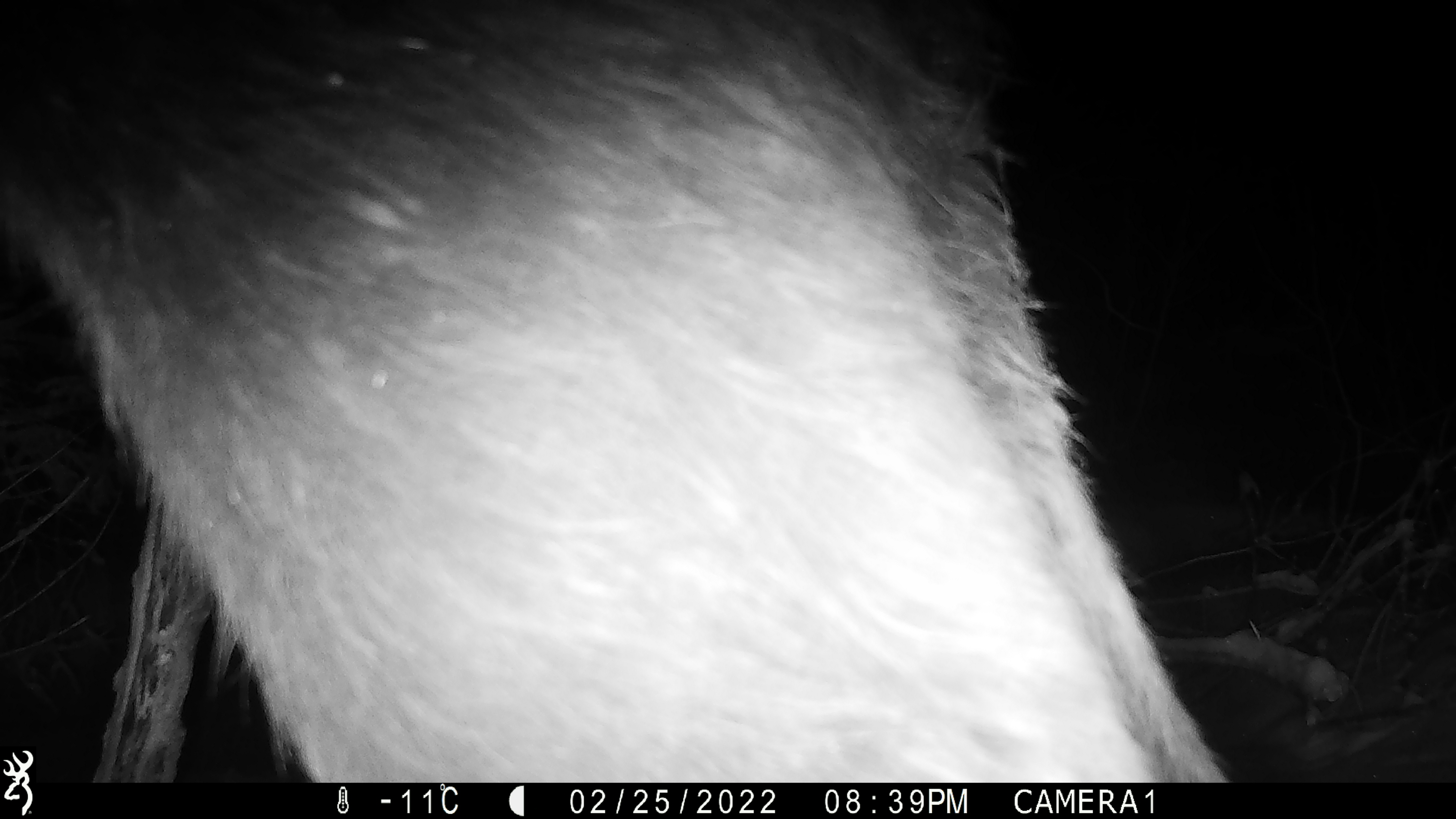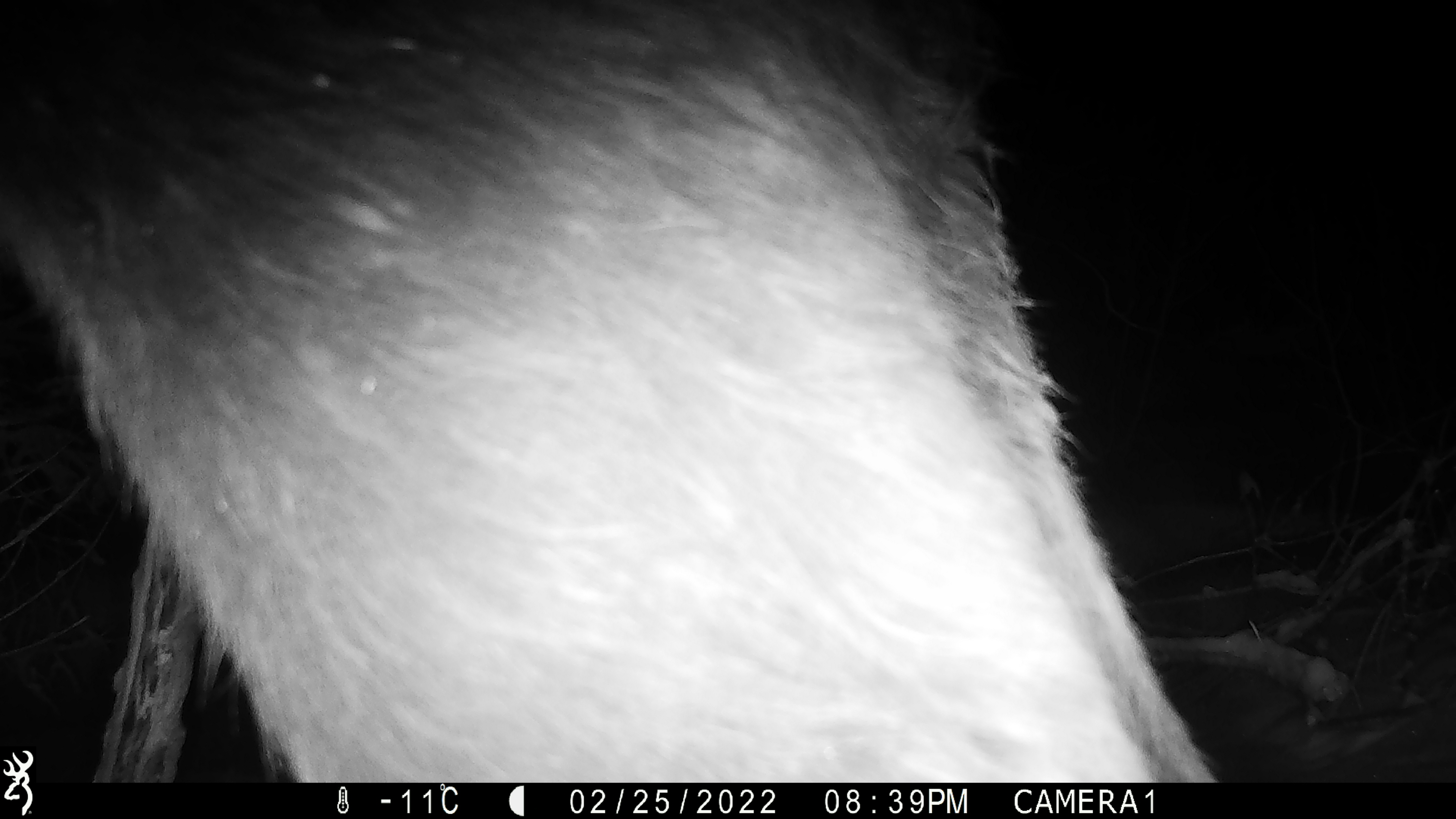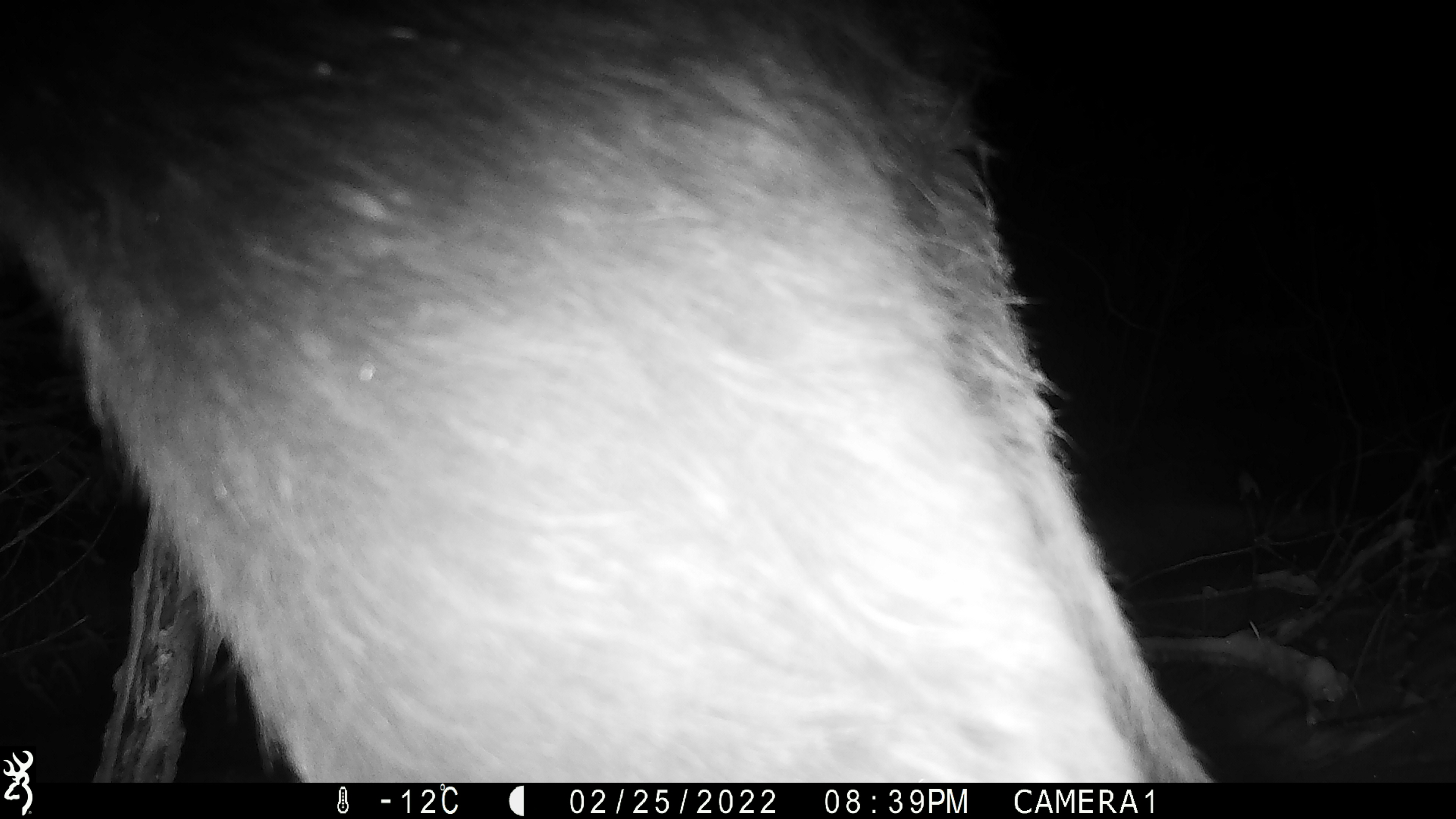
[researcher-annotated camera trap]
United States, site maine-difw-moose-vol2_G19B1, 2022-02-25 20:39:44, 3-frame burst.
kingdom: Animalia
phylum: Chordata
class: Mammalia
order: Artiodactyla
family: Cervidae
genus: Alces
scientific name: Alces alces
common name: moose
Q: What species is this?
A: Moose (Alces alces).